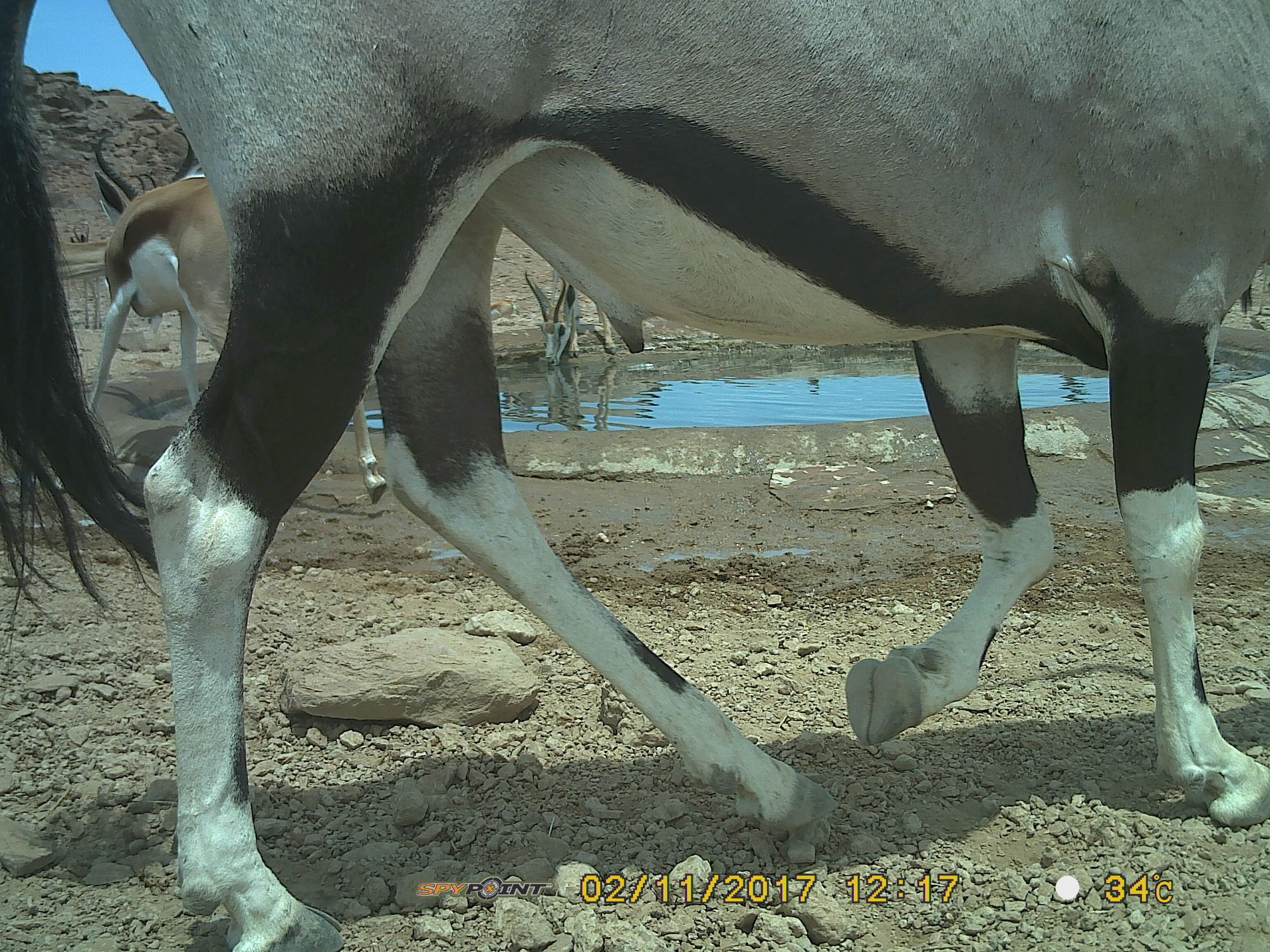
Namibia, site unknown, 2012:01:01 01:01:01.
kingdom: Animalia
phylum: Chordata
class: Mammalia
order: Artiodactyla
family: Bovidae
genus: Oryx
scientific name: Oryx gazella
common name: gemsbok